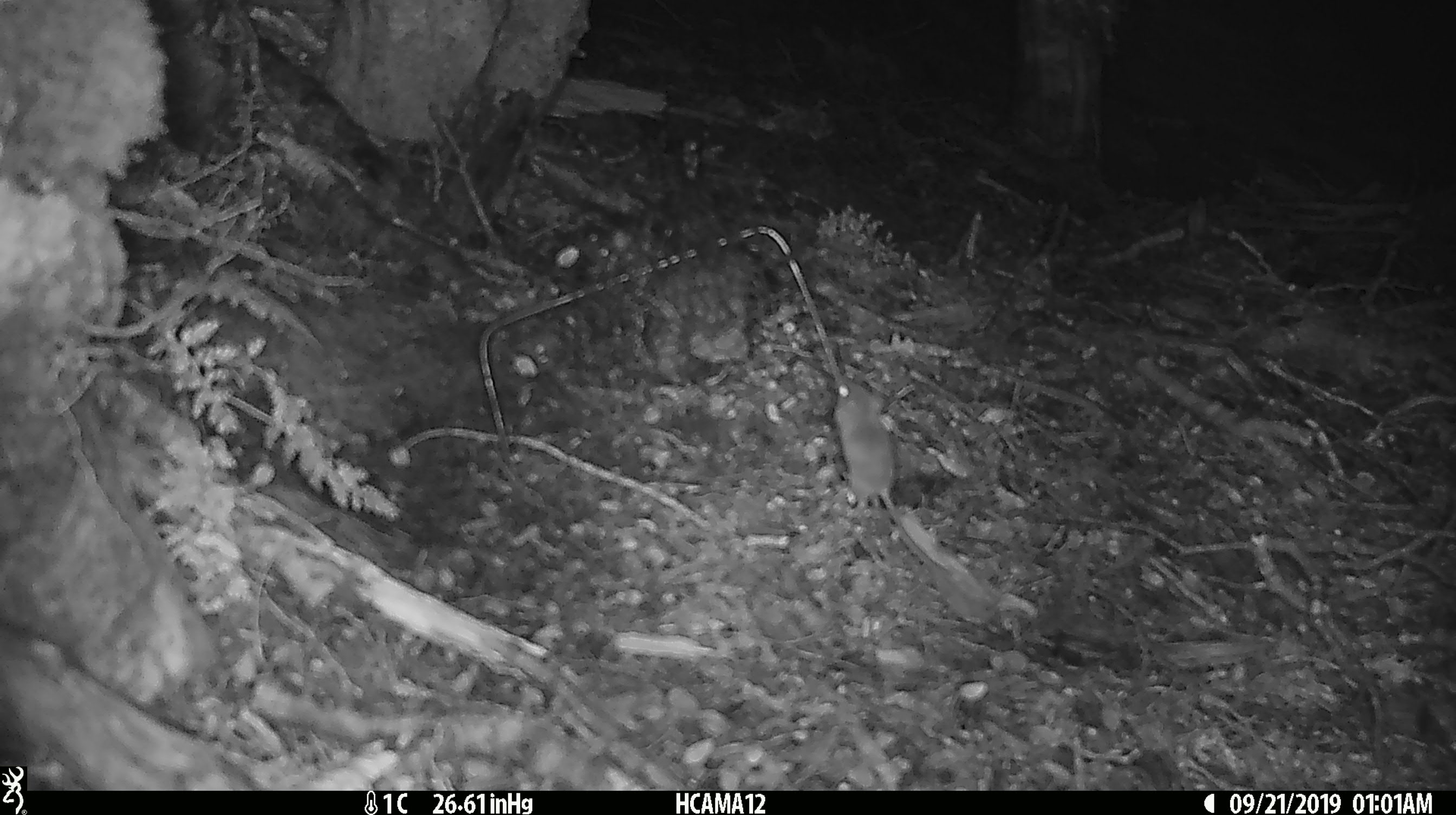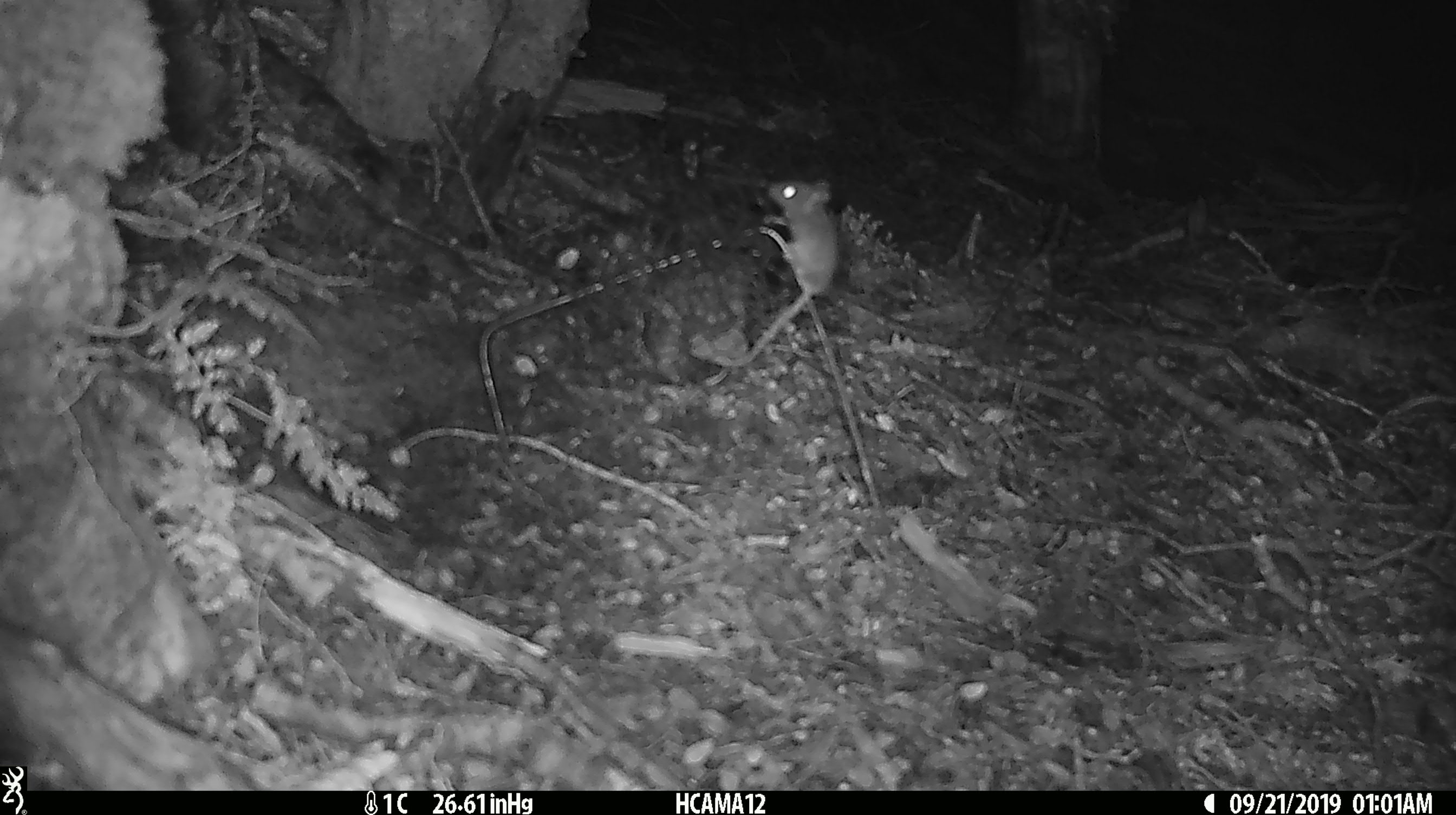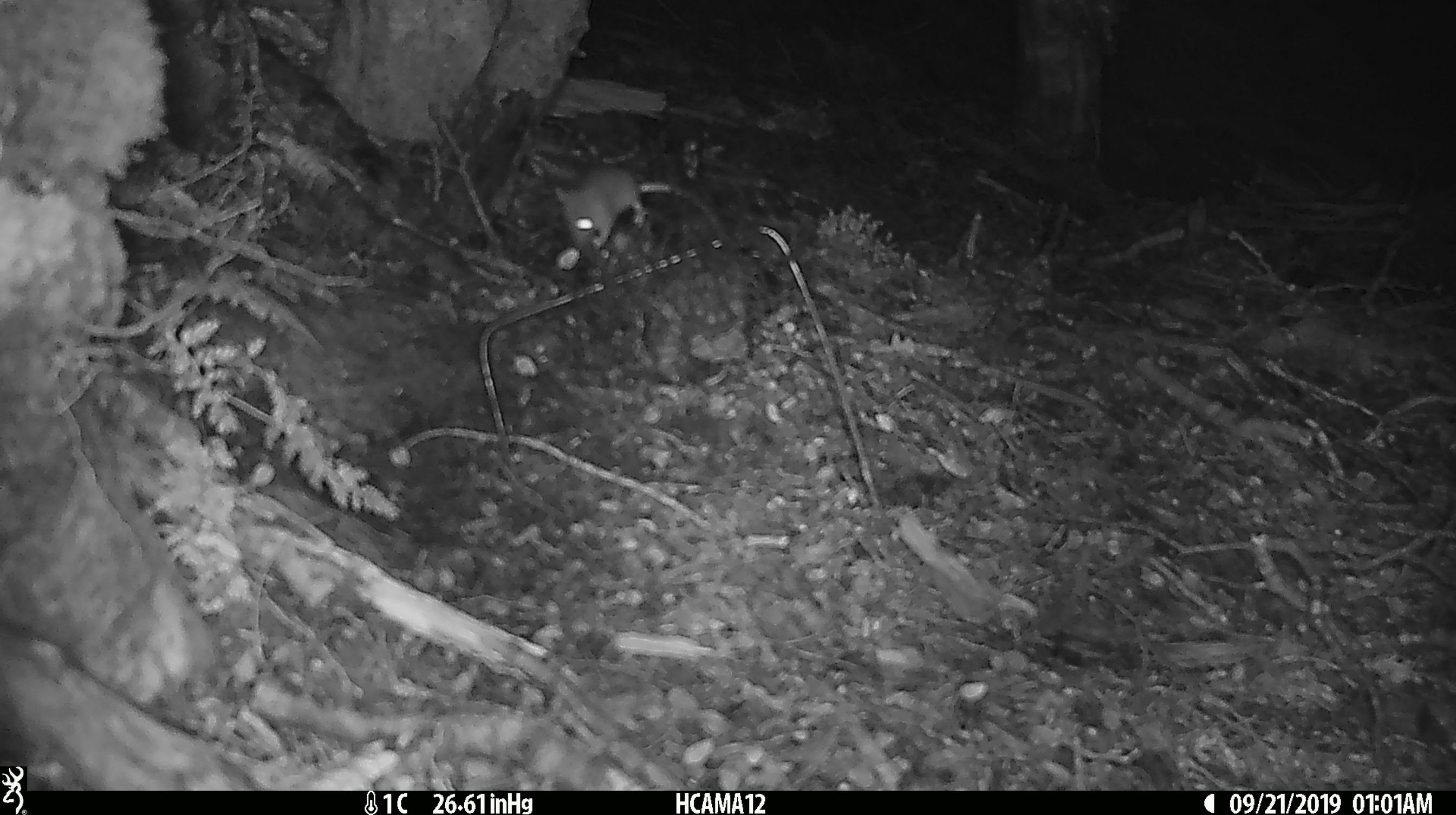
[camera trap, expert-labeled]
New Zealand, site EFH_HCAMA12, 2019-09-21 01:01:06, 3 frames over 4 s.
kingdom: Animalia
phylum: Chordata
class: Mammalia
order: Rodentia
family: Muridae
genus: Mus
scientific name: Mus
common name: mouse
Mouse (Mus).